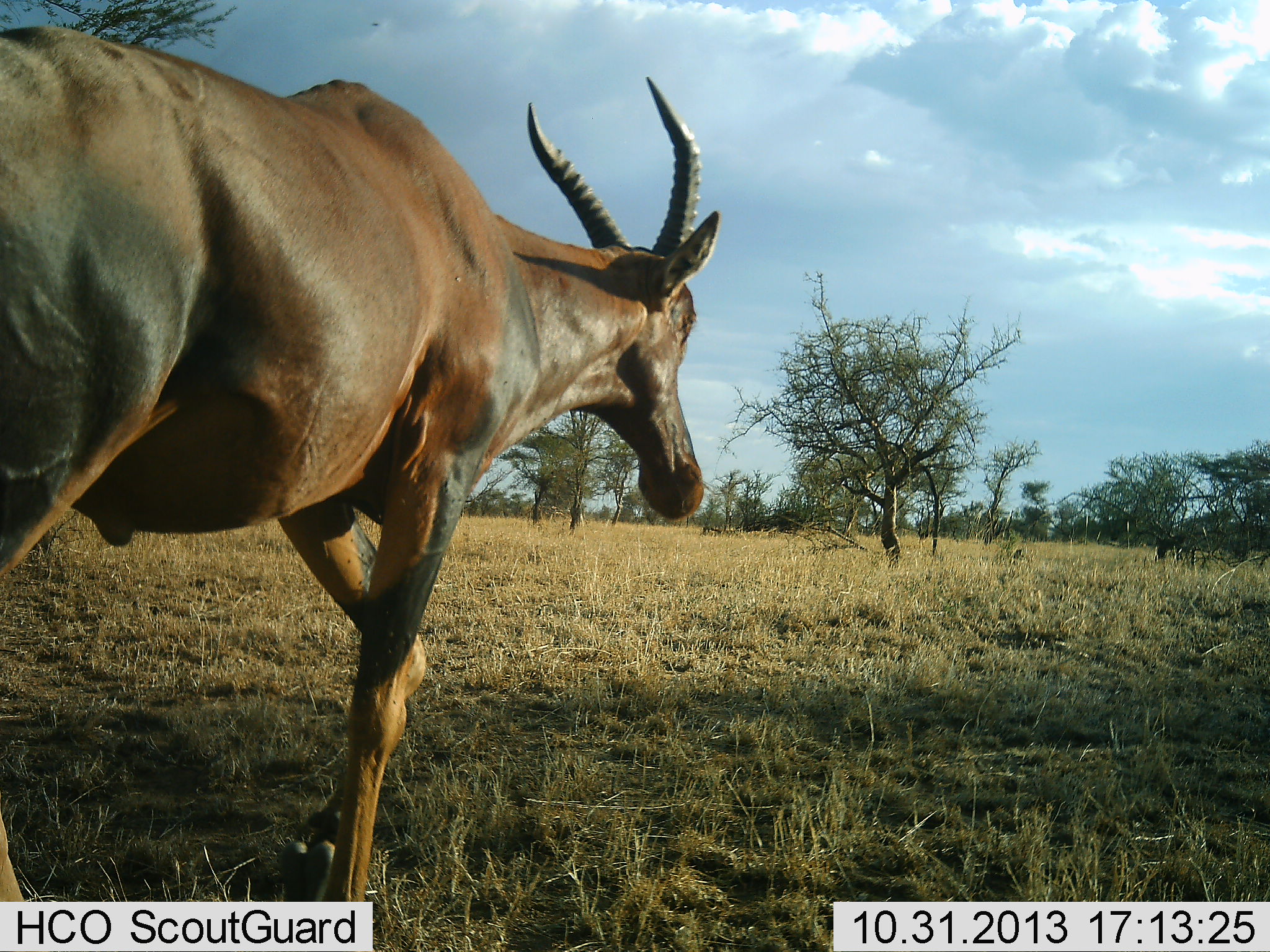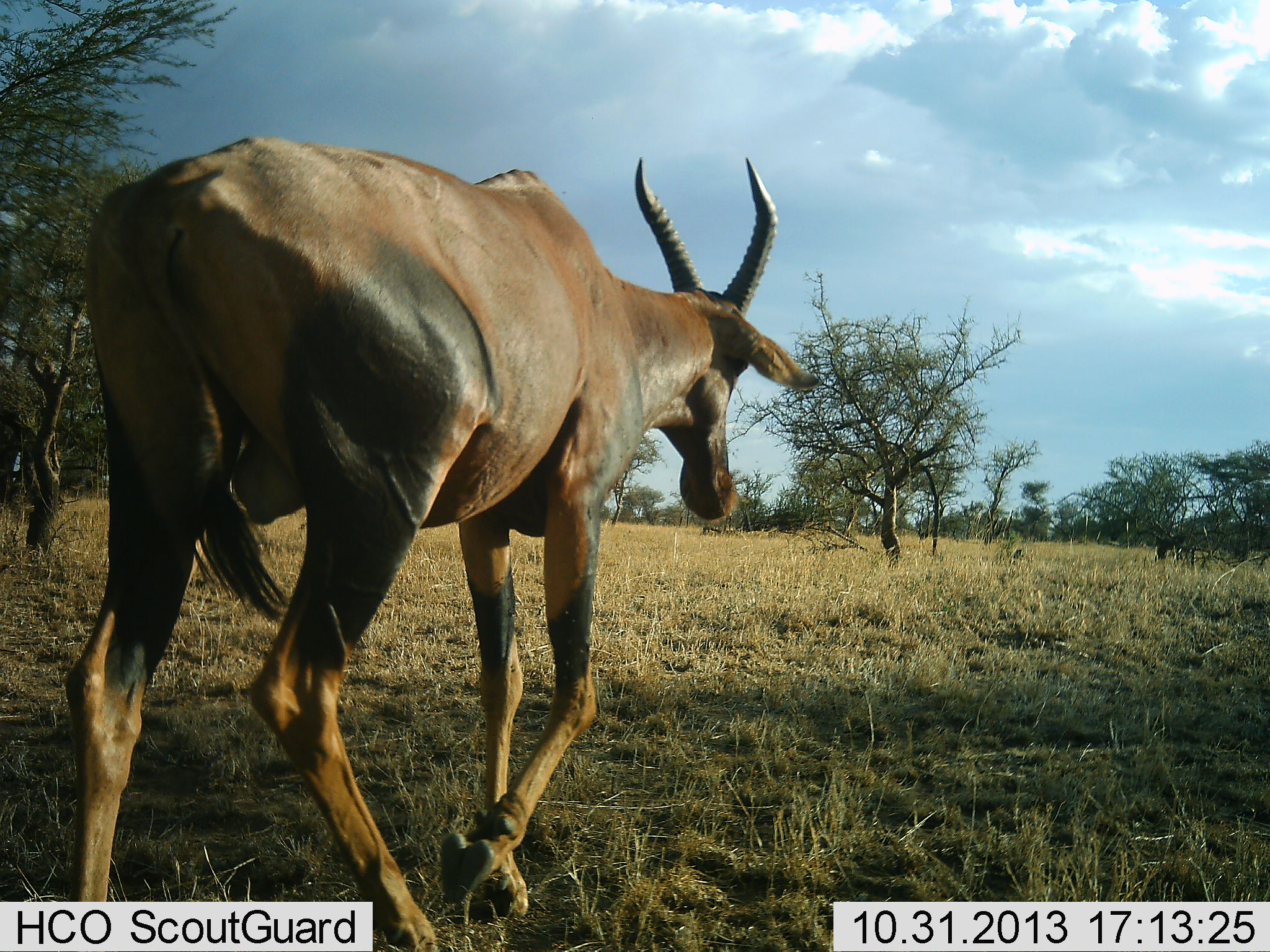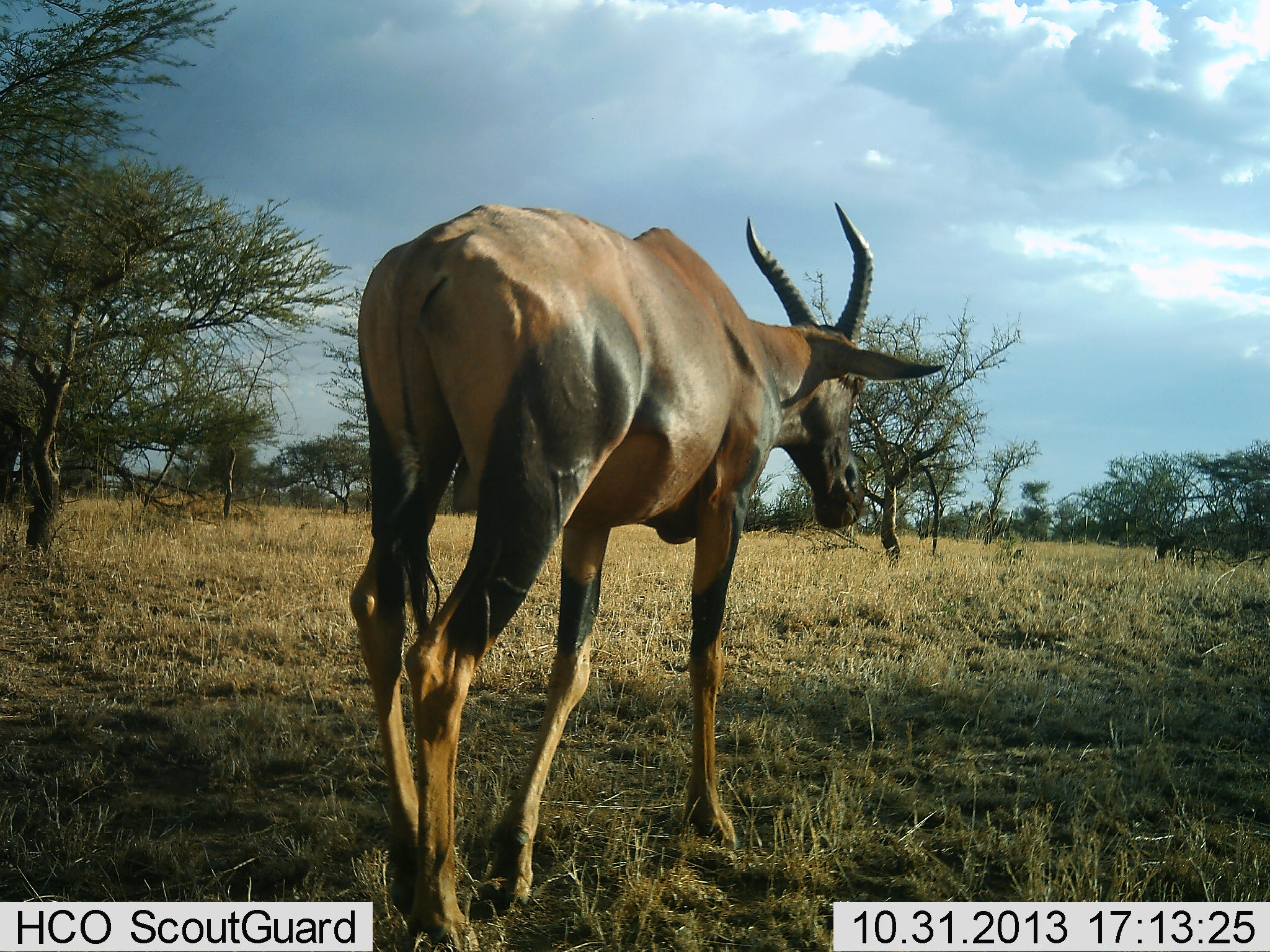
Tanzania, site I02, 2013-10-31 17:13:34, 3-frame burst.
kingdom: Animalia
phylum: Chordata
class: Mammalia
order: Artiodactyla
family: Bovidae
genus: Damaliscus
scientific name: Damaliscus lunatus jimela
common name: topi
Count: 1.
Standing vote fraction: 2%.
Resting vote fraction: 0%.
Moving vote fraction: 98%.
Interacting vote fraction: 0%.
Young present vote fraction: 0%.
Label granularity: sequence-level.